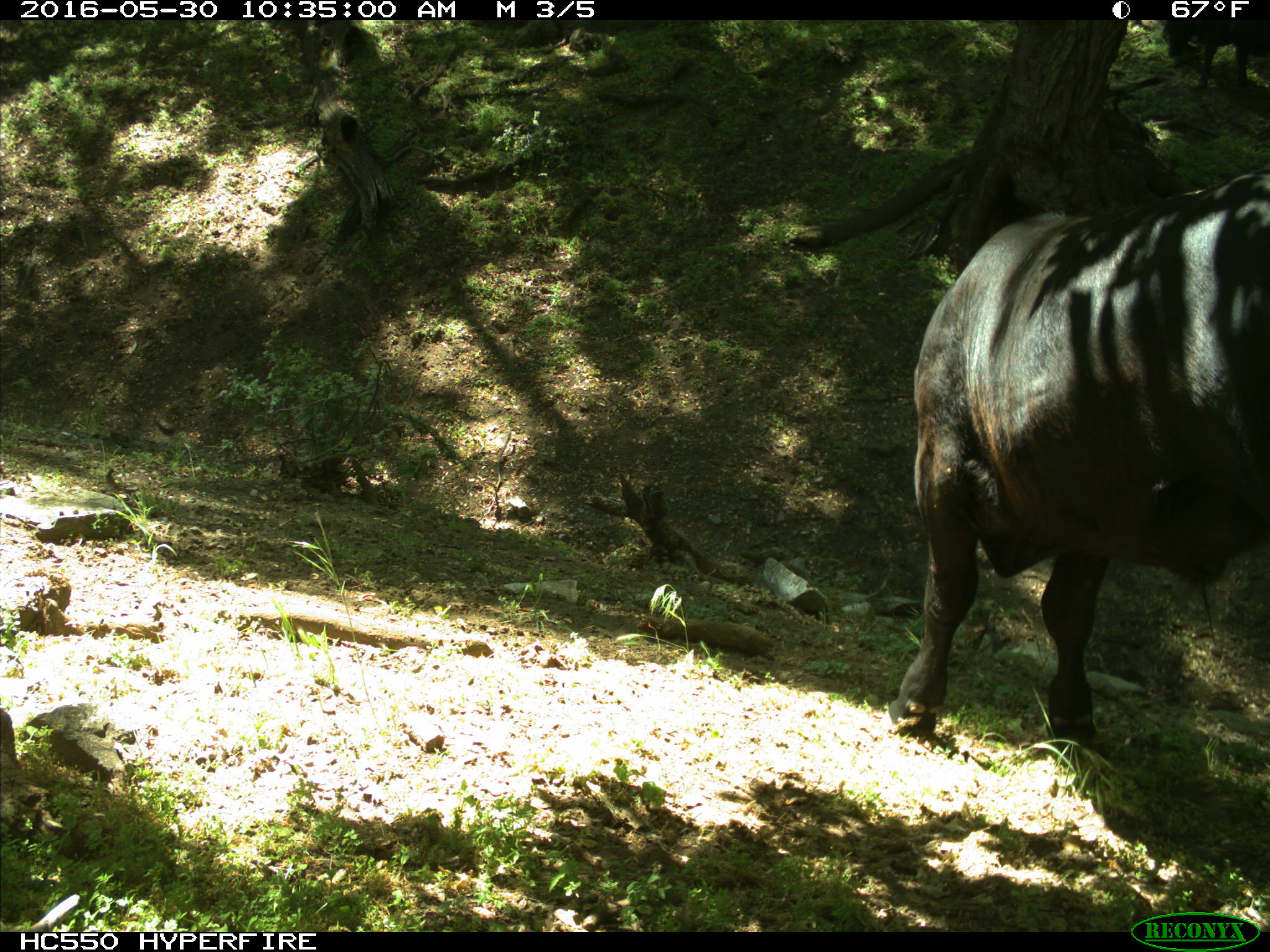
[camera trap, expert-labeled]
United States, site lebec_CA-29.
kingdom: Animalia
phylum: Chordata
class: Mammalia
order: Artiodactyla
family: Bovidae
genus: Bos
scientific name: Bos taurus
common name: domestic cow